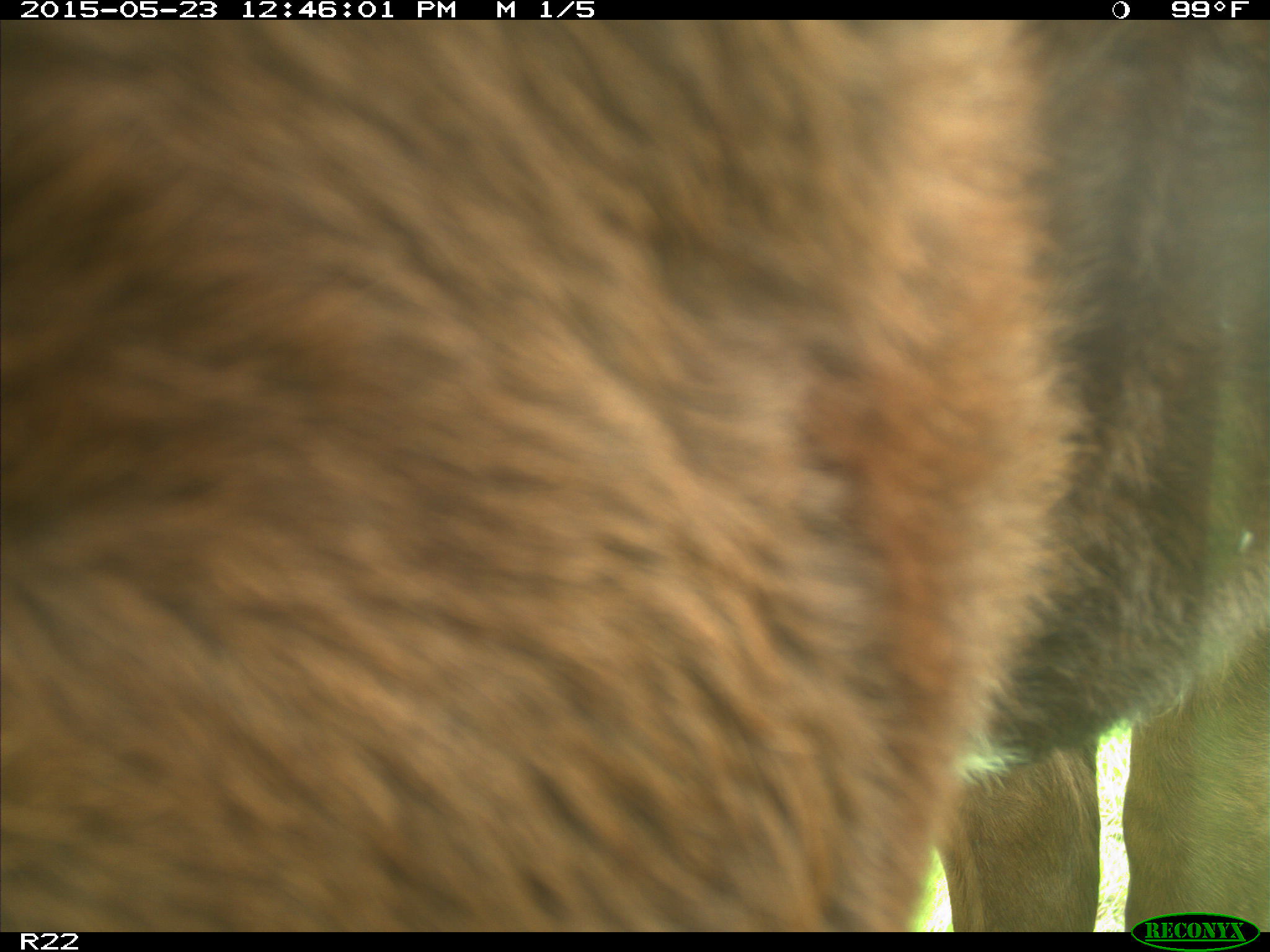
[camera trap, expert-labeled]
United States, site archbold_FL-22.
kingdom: Animalia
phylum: Chordata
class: Mammalia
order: Artiodactyla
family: Bovidae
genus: Bos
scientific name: Bos taurus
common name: domestic cow